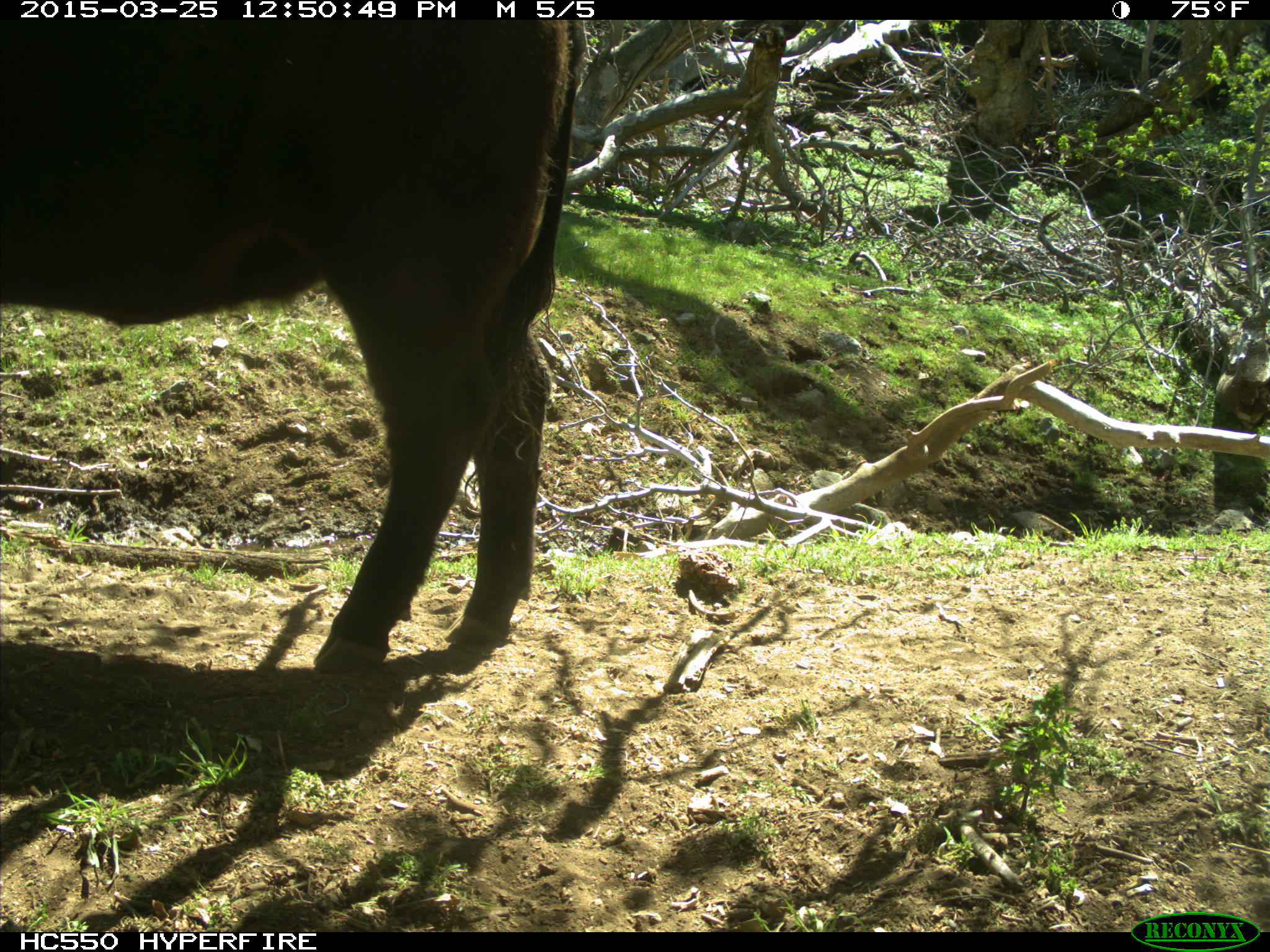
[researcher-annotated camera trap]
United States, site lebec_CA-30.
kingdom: Animalia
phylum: Chordata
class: Mammalia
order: Artiodactyla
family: Bovidae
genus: Bos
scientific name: Bos taurus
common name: domestic cow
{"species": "Bos taurus (domestic cow)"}